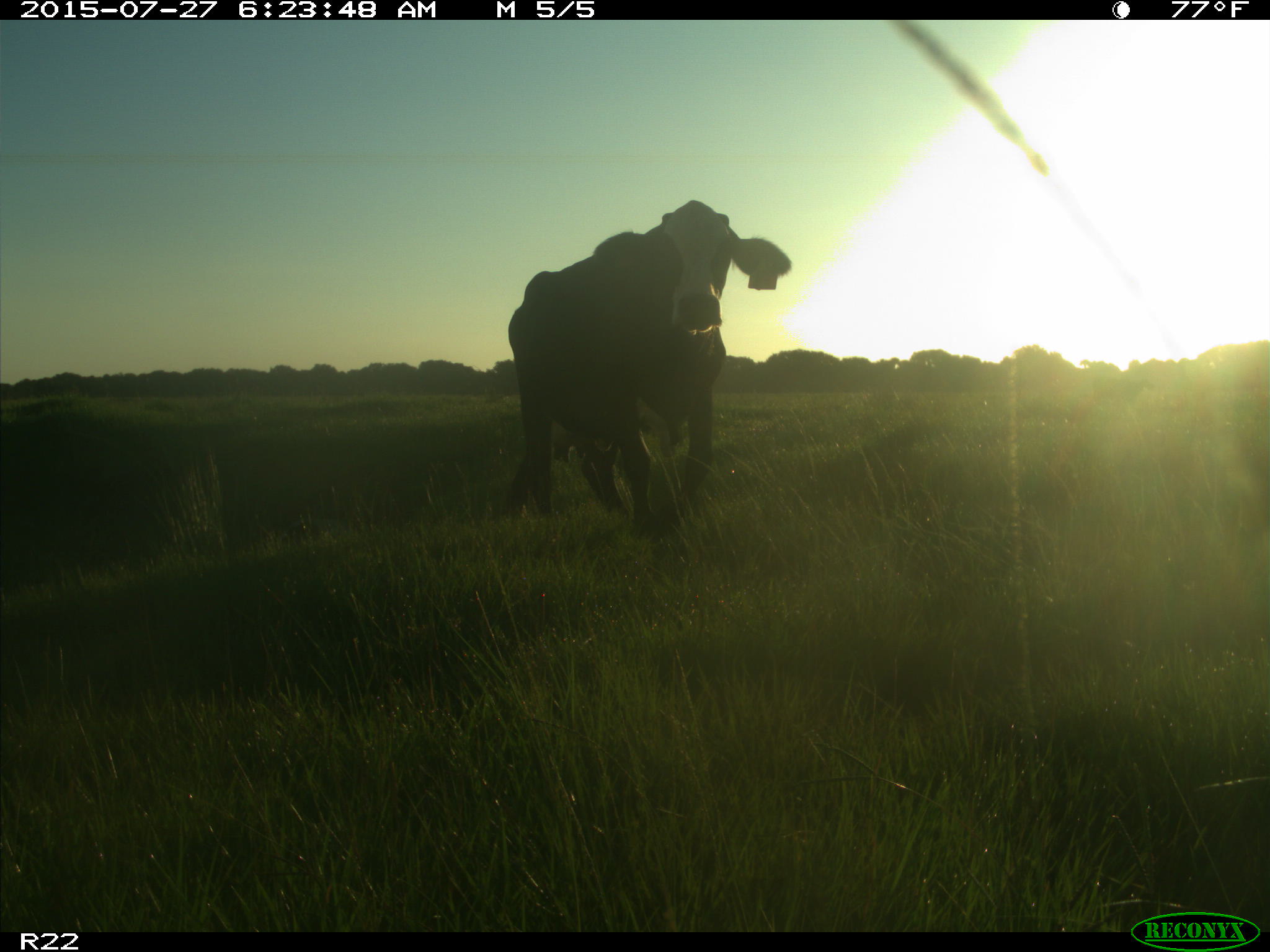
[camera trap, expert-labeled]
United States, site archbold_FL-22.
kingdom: Animalia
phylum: Chordata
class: Mammalia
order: Artiodactyla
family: Suidae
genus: Sus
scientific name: Sus scrofa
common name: wild boar